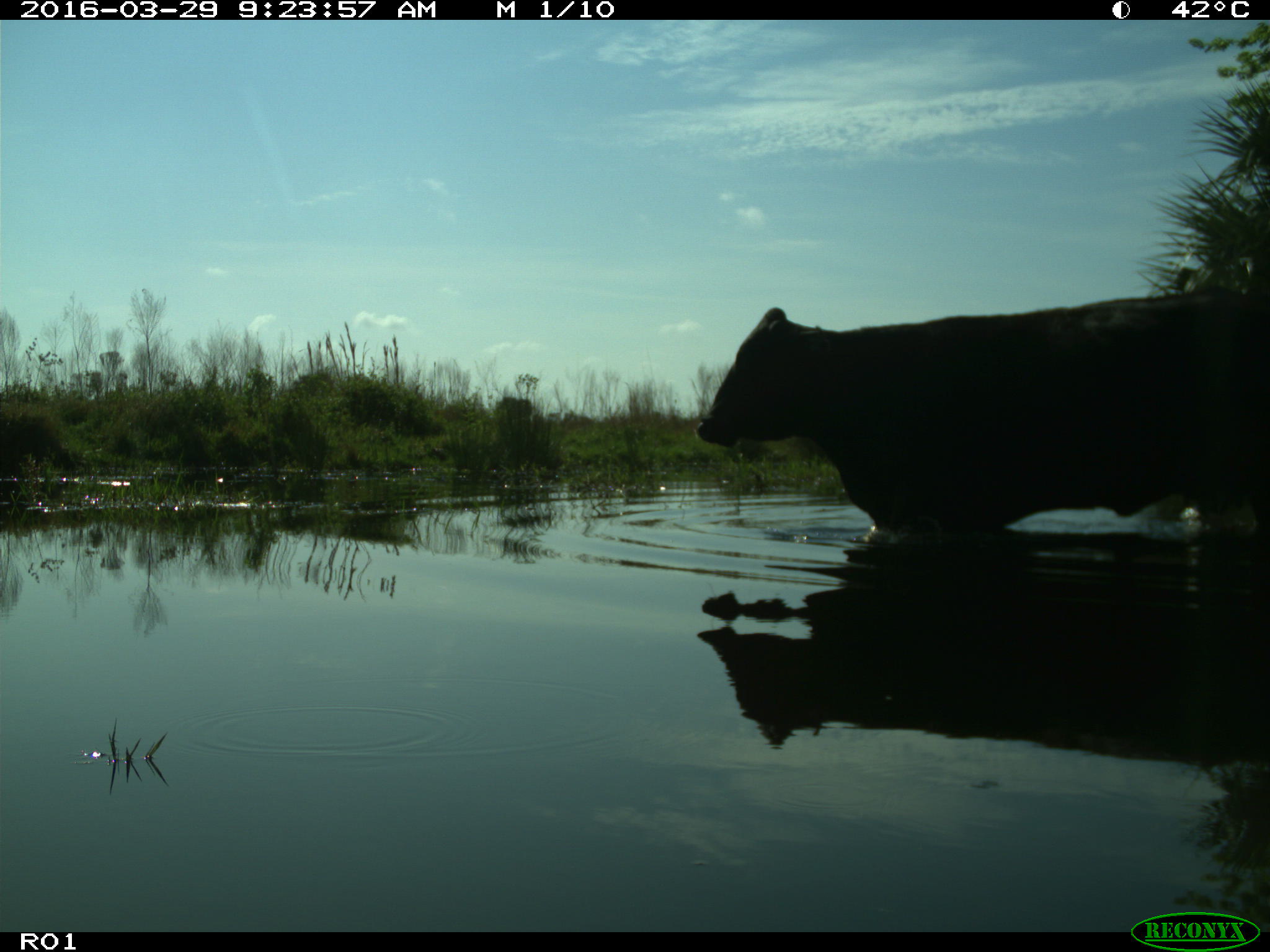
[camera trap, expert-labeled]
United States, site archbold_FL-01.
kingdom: Animalia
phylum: Chordata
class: Mammalia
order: Artiodactyla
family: Bovidae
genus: Bos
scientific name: Bos taurus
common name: domestic cow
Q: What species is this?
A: Bos taurus (domestic cow).